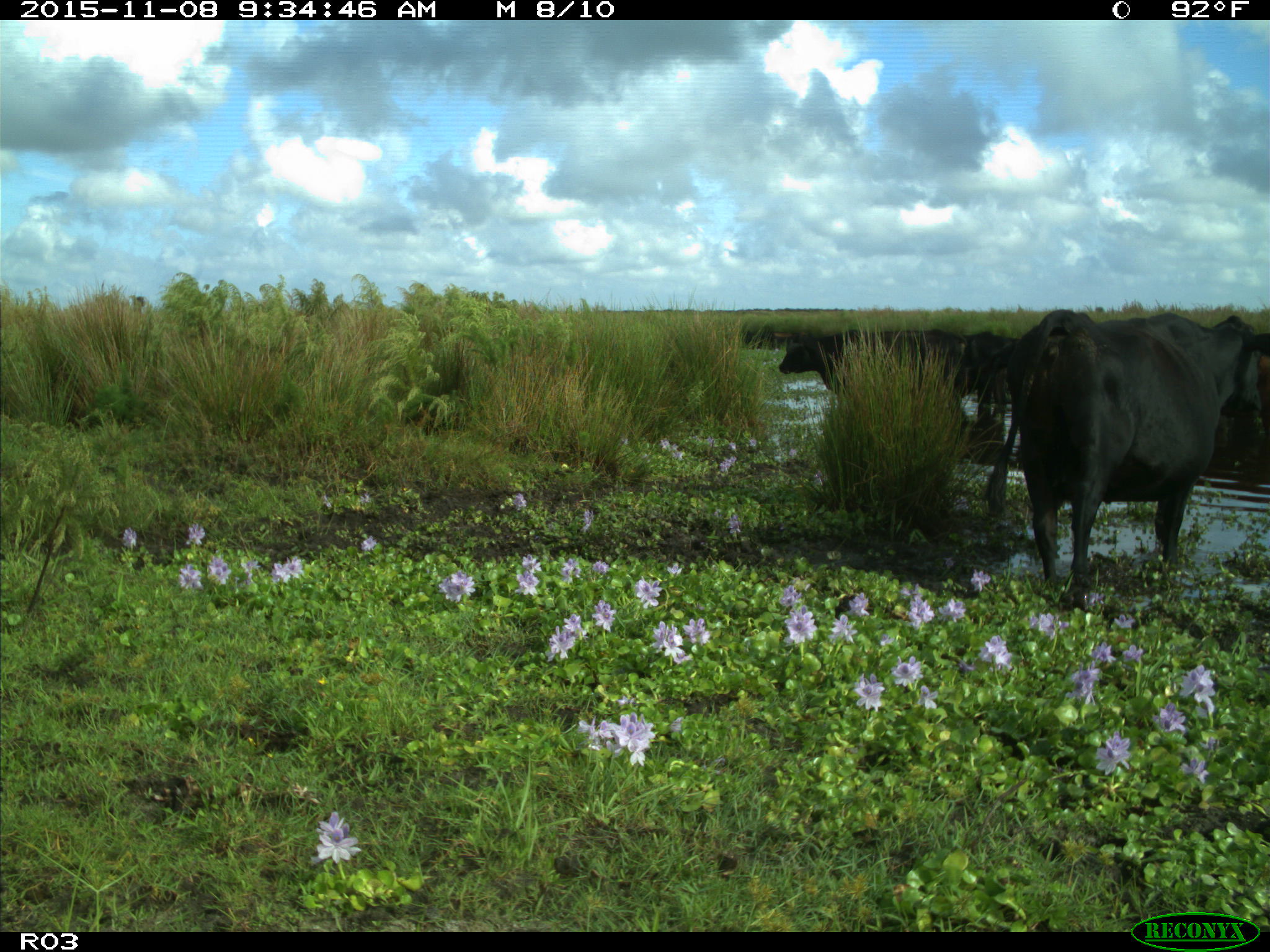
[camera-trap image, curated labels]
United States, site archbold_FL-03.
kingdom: Animalia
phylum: Chordata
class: Mammalia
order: Artiodactyla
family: Bovidae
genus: Bos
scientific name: Bos taurus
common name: domestic cow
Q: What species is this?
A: Bos taurus (domestic cow).